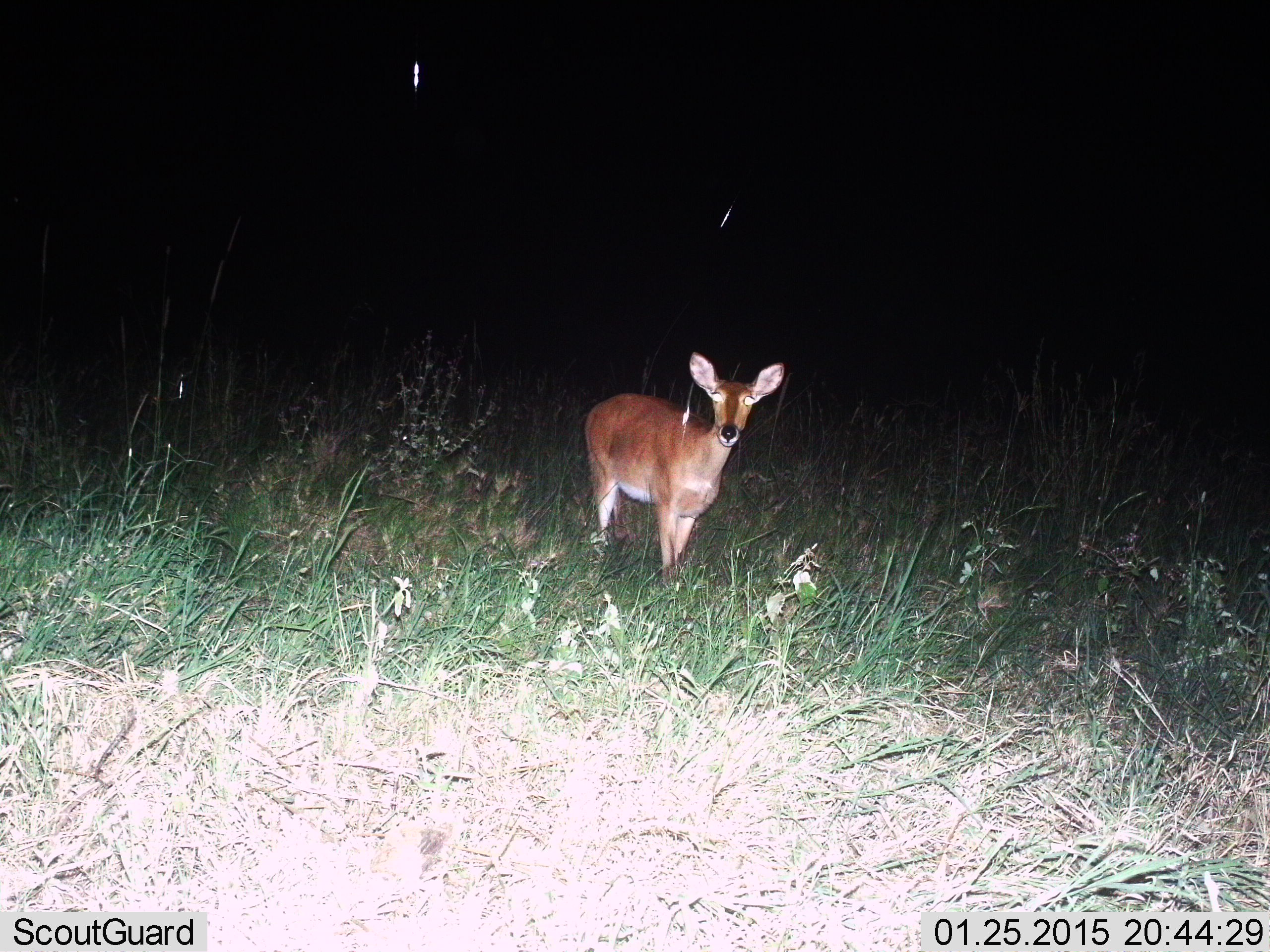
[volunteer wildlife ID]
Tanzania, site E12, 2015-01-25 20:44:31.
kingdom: Animalia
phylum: Chordata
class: Mammalia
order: Artiodactyla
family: Bovidae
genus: Redunca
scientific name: Redunca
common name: reedbuck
Reedbuck (Redunca), count 1. Behavior (volunteer vote fractions): standing 90%, resting 0%, moving 10%, interacting 0%. Young present (vote fraction): 0%. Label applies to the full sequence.